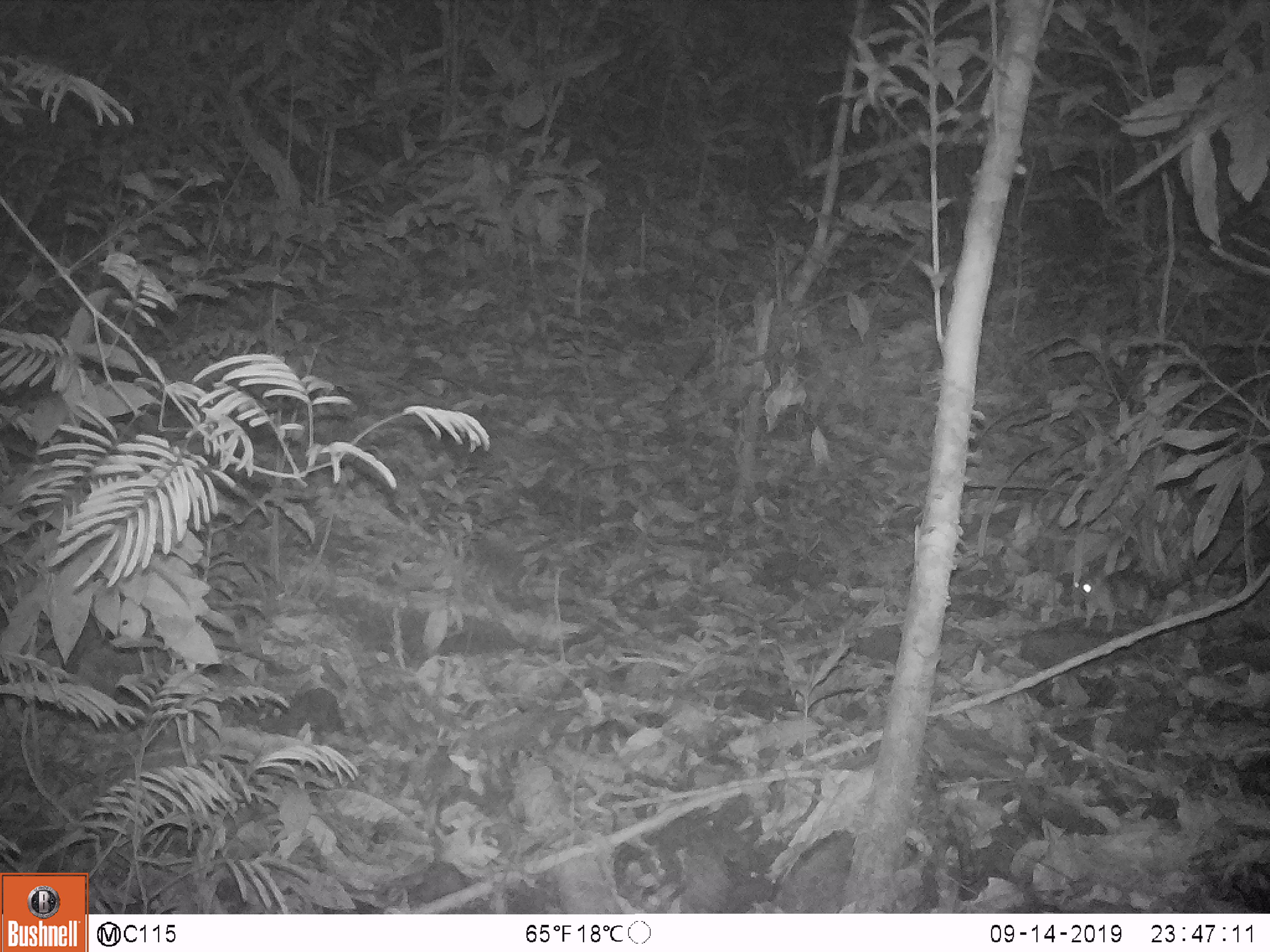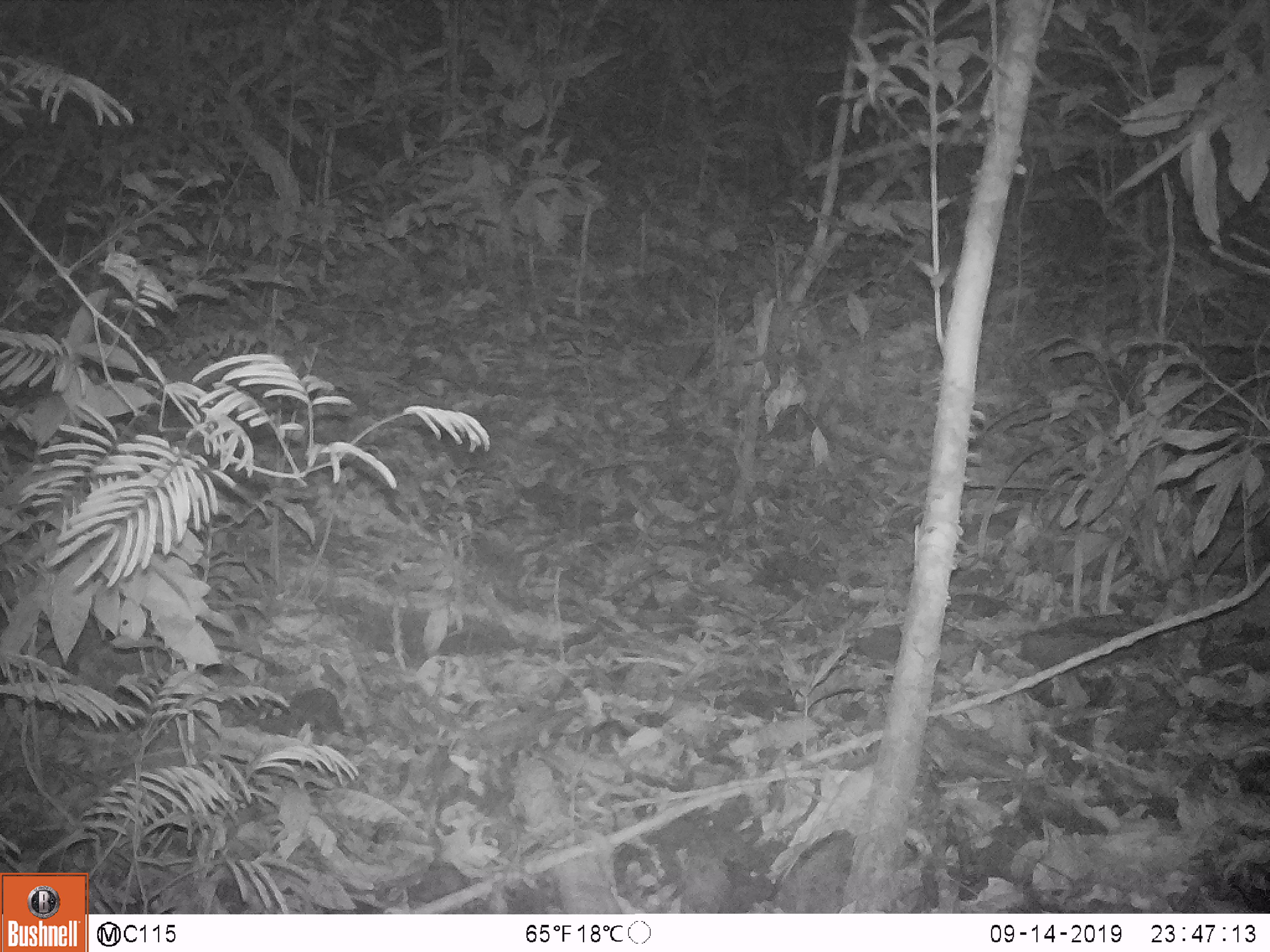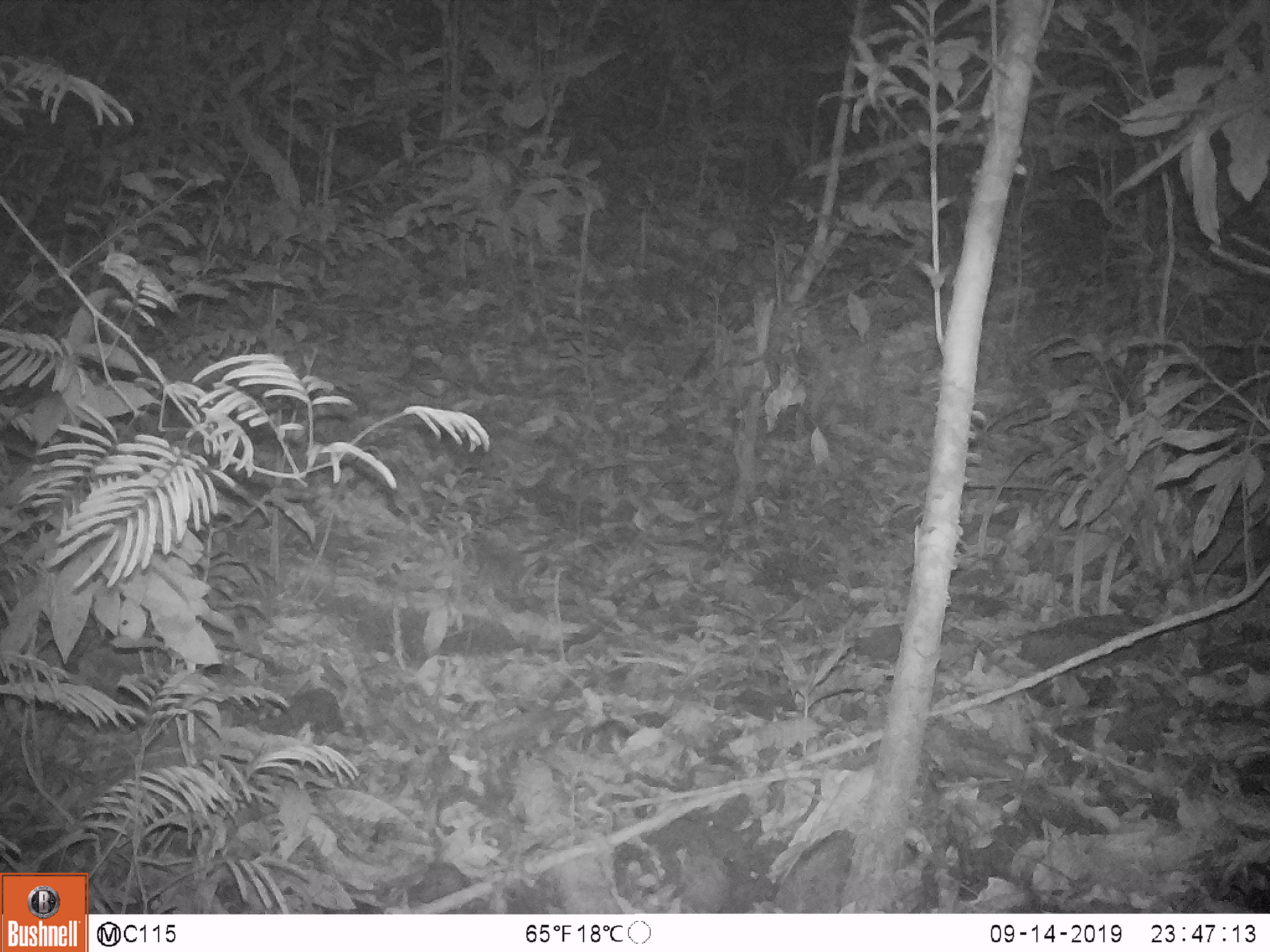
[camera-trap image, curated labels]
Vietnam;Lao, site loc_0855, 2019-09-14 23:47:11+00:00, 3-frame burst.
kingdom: Animalia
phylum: Chordata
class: Mammalia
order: Rodentia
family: Muridae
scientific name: Muridae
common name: old-world mice and rats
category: unidentified murid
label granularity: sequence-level